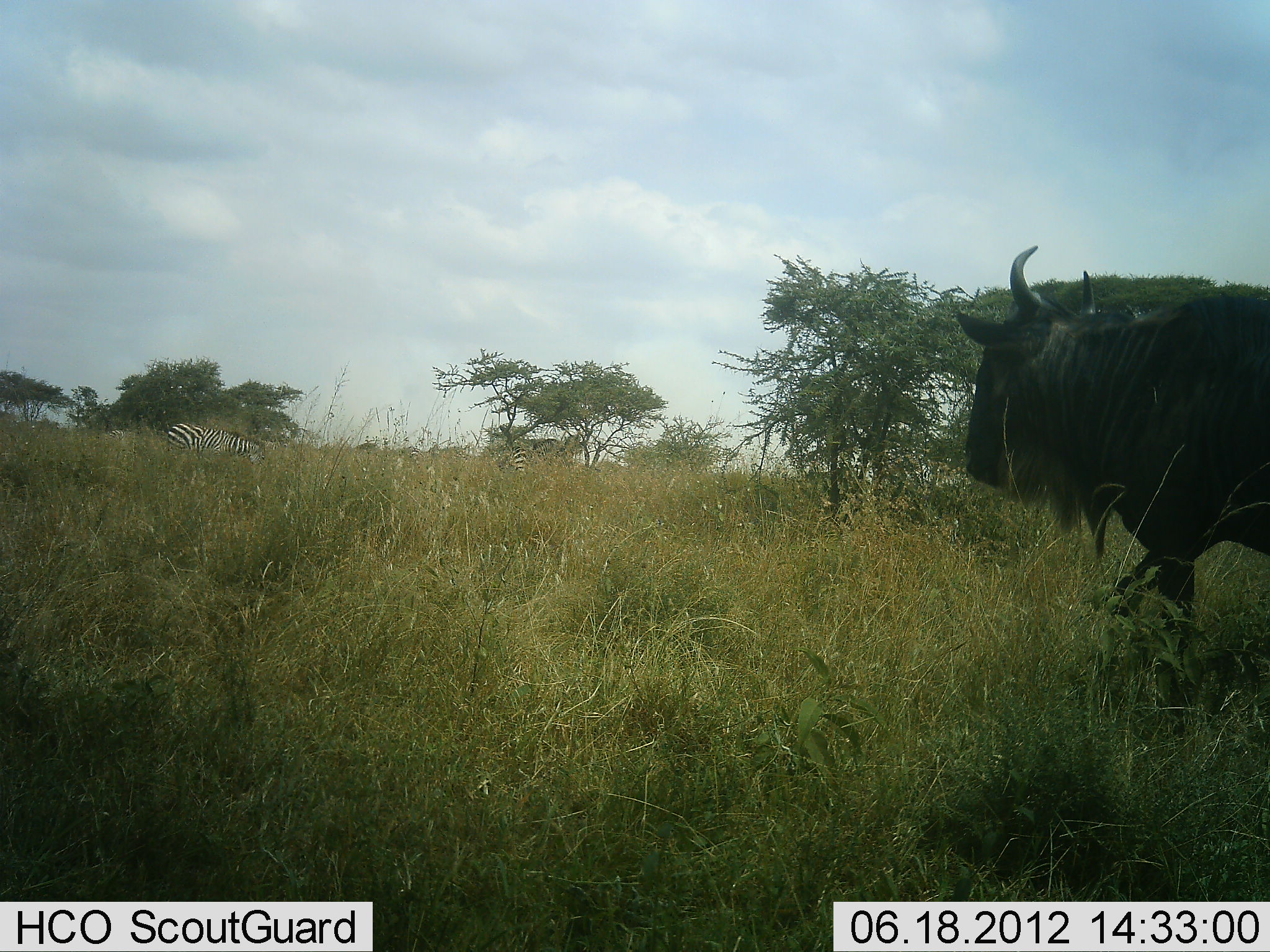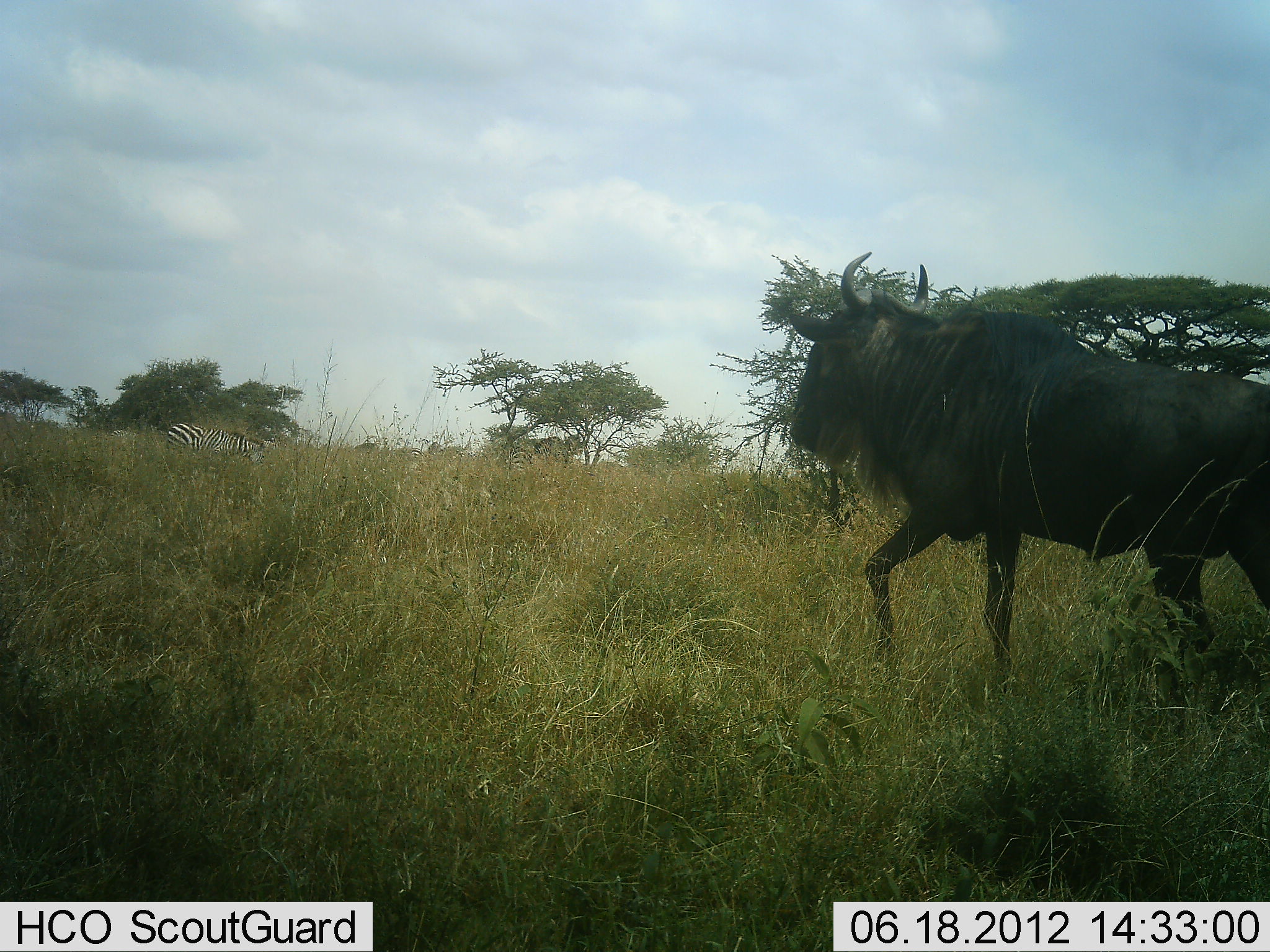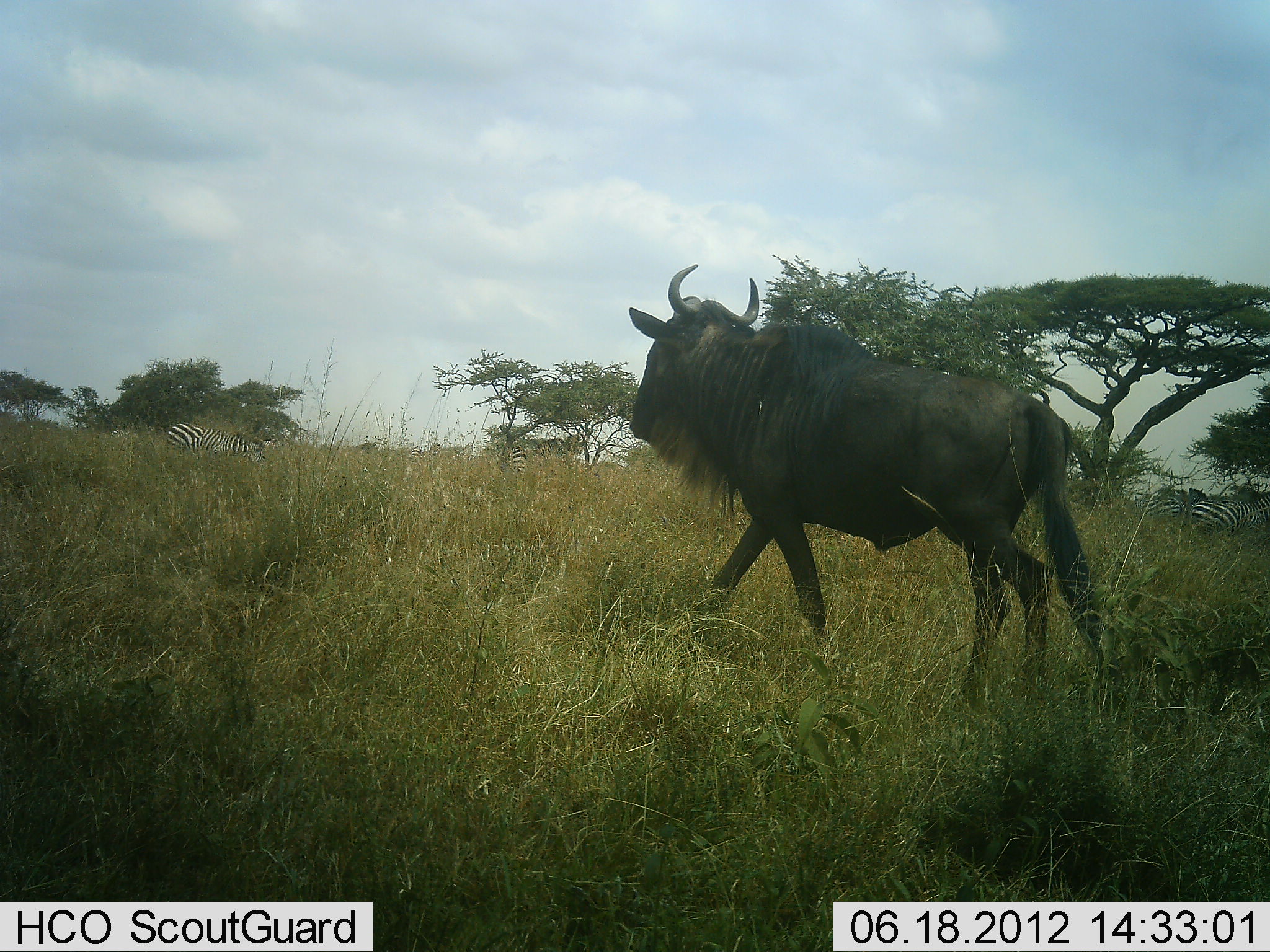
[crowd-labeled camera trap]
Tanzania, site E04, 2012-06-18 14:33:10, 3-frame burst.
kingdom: Animalia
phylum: Chordata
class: Mammalia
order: Artiodactyla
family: Bovidae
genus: Connochaetes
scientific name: Connochaetes taurinus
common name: blue wildebeest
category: wildebeest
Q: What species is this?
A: Wildebeest (blue wildebeest) (Connochaetes taurinus).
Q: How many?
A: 1.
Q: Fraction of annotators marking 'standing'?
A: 0%.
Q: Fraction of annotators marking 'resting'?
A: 0%.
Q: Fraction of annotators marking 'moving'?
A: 100%.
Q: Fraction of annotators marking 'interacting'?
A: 0%.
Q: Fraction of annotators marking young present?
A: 0%.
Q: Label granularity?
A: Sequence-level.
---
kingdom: Animalia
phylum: Chordata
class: Mammalia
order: Perissodactyla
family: Equidae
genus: Equus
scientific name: Equus quagga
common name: plains zebra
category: zebra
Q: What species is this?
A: Zebra (plains zebra) (Equus quagga).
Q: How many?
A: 4.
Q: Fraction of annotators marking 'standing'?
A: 50%.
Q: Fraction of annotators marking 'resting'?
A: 0%.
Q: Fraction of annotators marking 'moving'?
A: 0%.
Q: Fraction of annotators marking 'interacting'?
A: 0%.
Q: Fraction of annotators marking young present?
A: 0%.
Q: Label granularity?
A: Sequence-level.